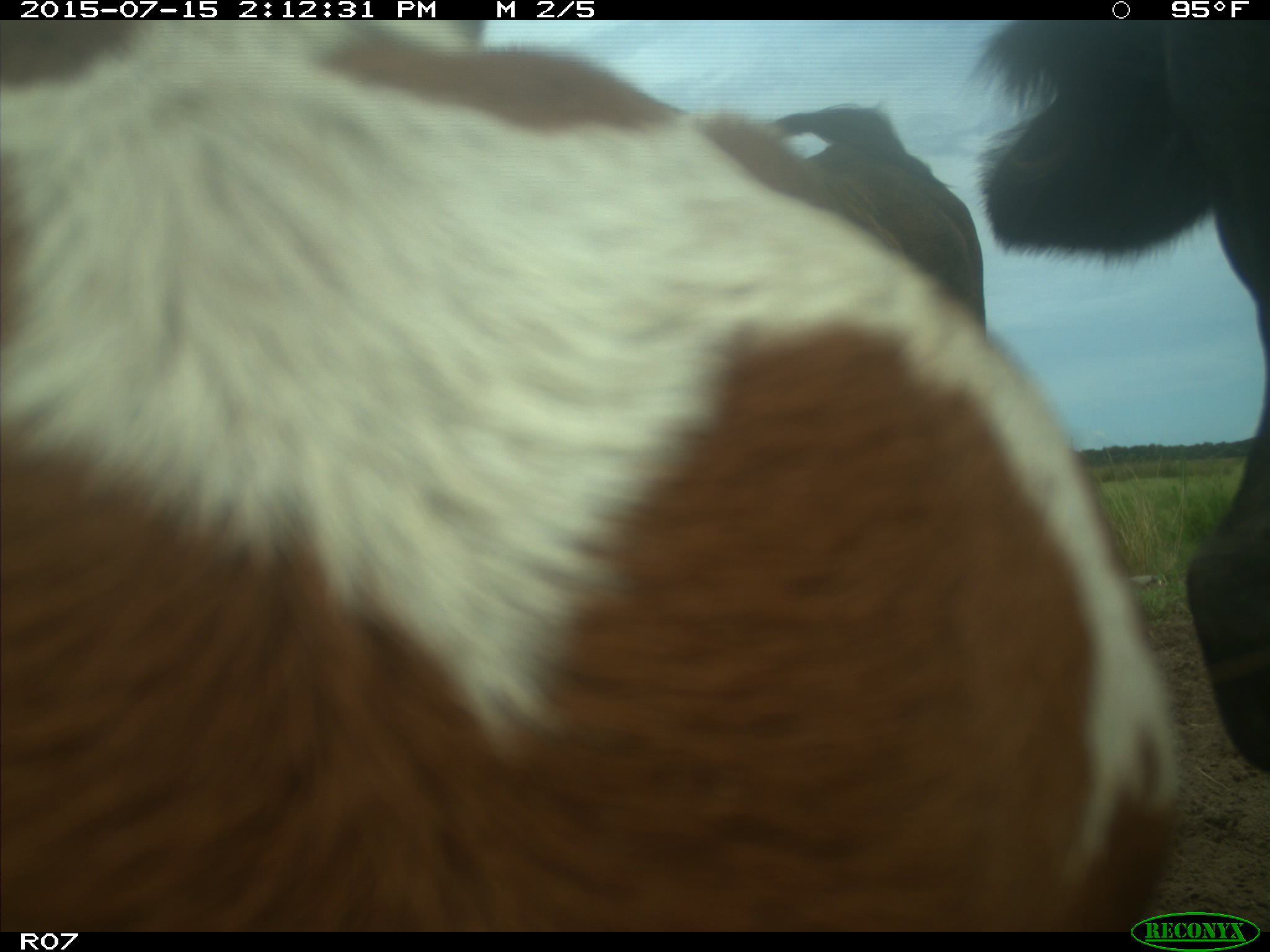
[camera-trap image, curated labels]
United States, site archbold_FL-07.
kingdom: Animalia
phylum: Chordata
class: Mammalia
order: Artiodactyla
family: Bovidae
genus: Bos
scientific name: Bos taurus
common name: domestic cow